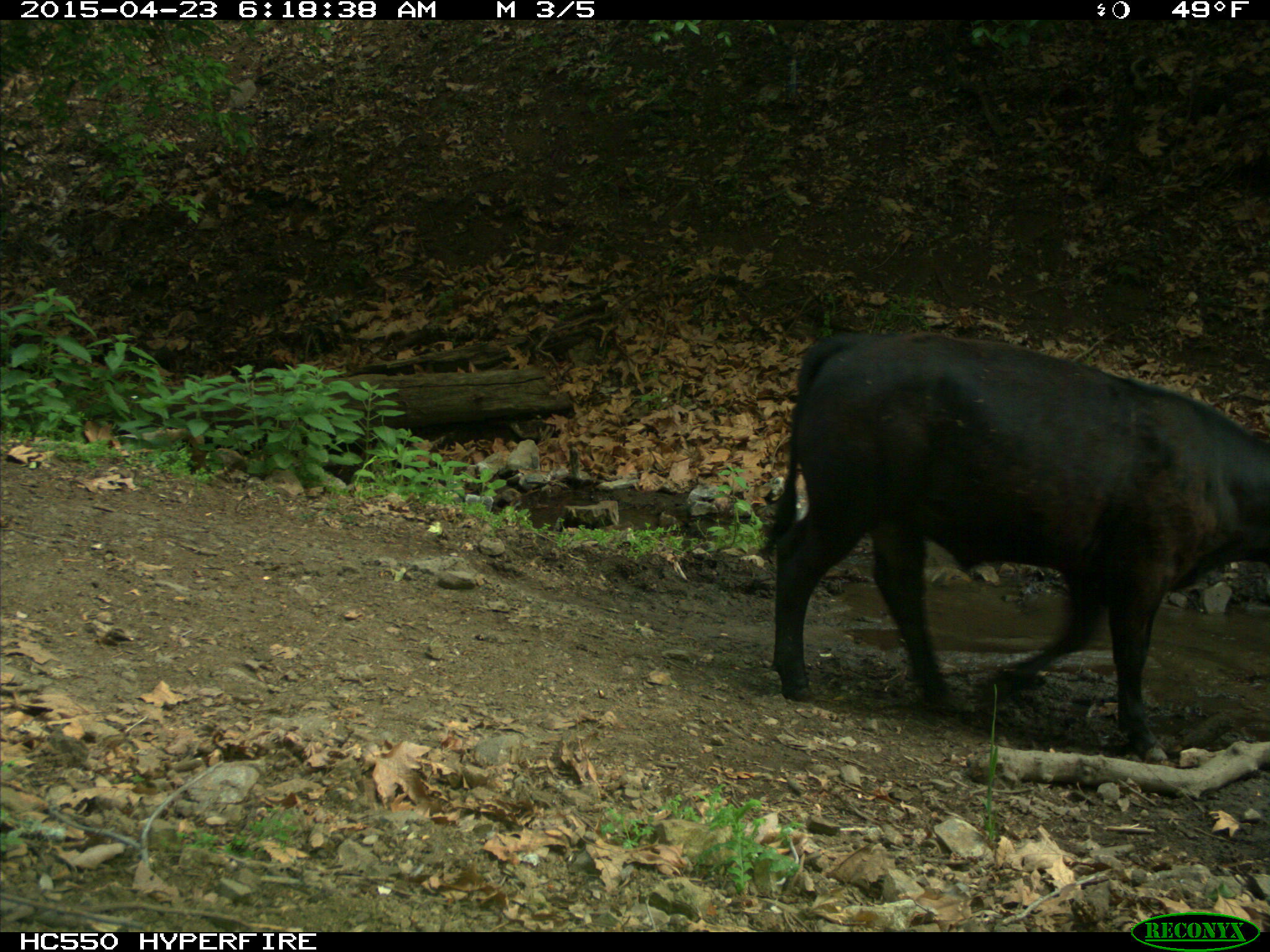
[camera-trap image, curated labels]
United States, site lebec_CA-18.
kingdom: Animalia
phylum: Chordata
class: Mammalia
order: Artiodactyla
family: Bovidae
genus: Bos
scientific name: Bos taurus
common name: domestic cow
Bos taurus (domestic cow).